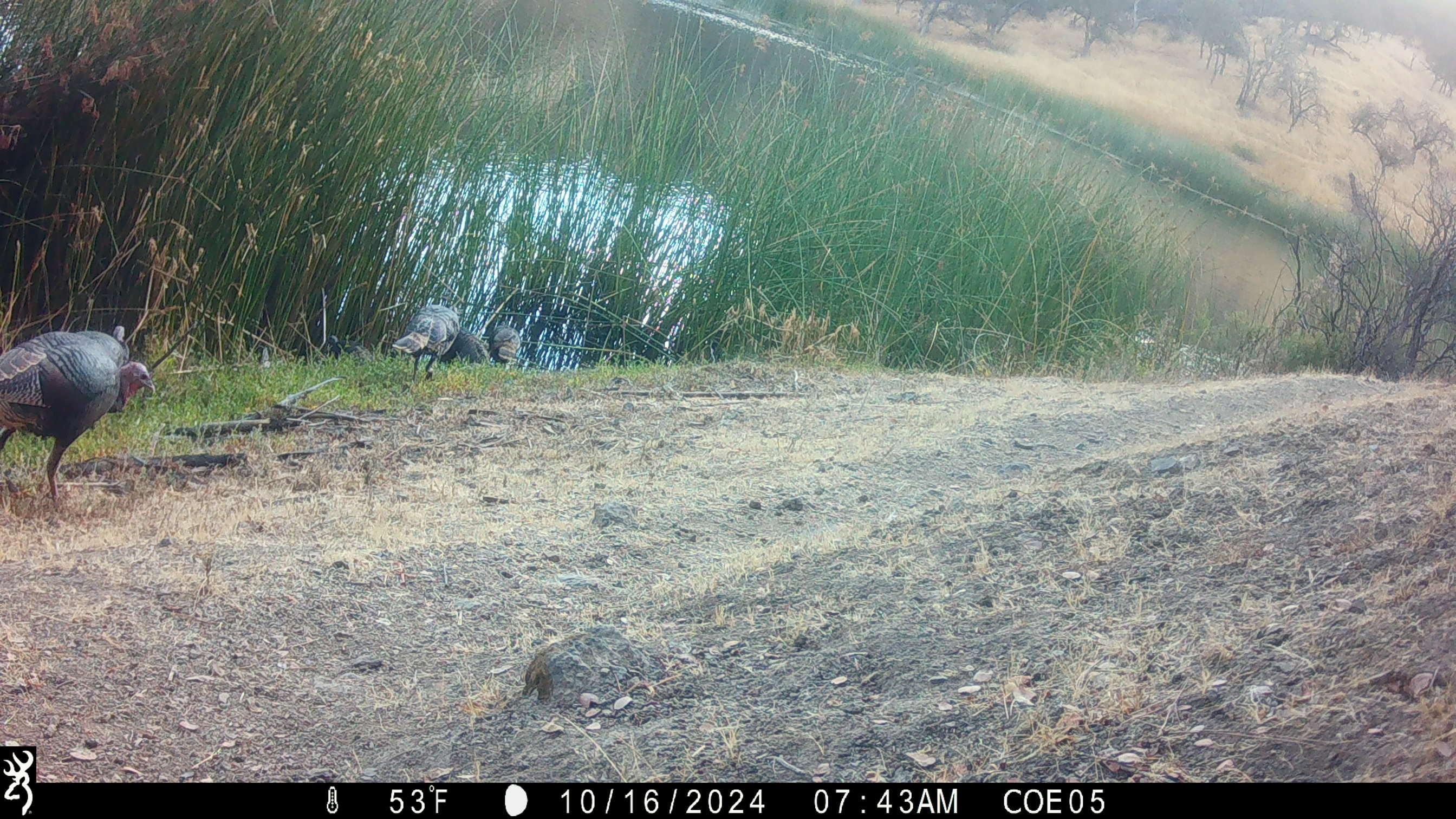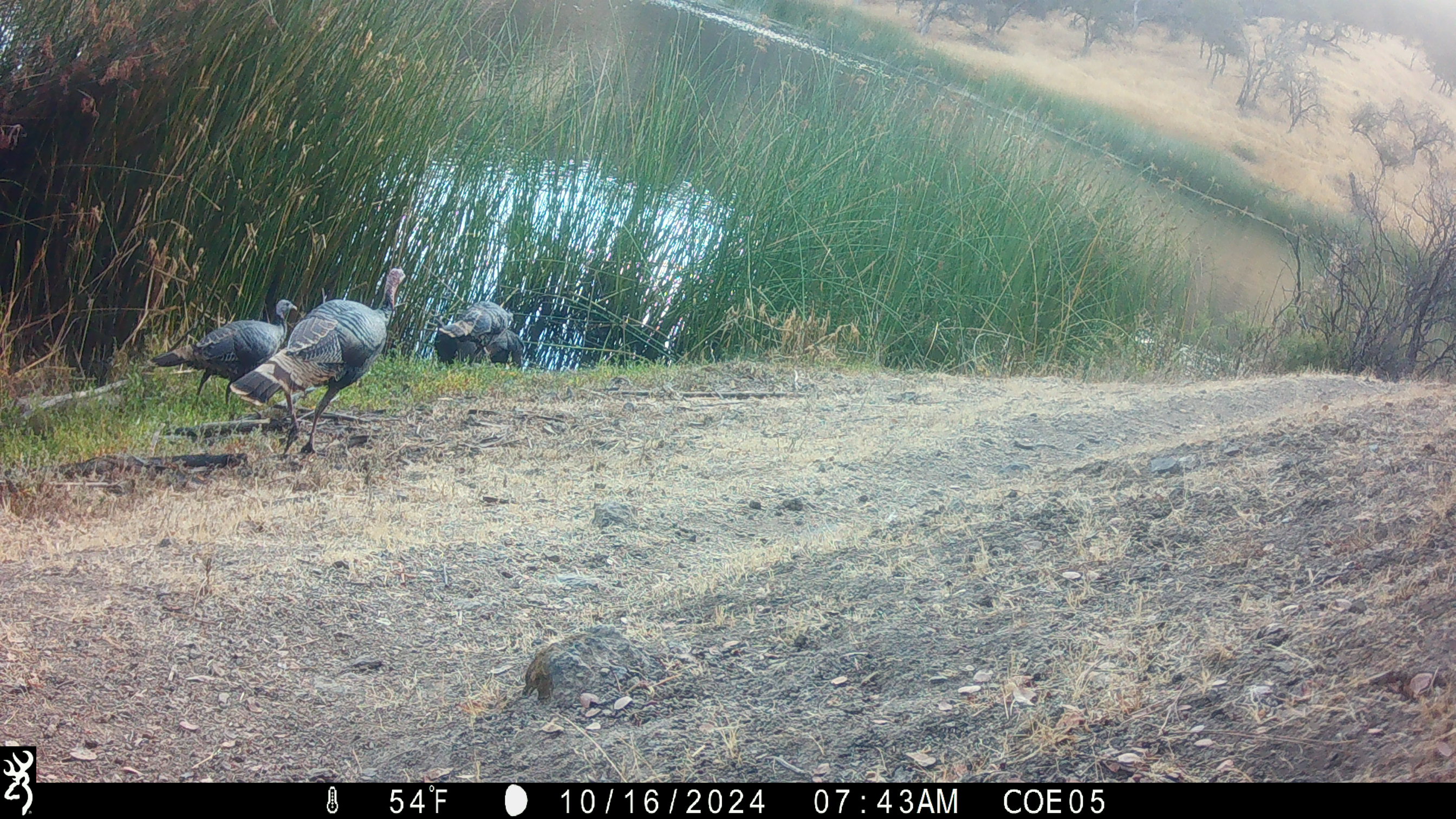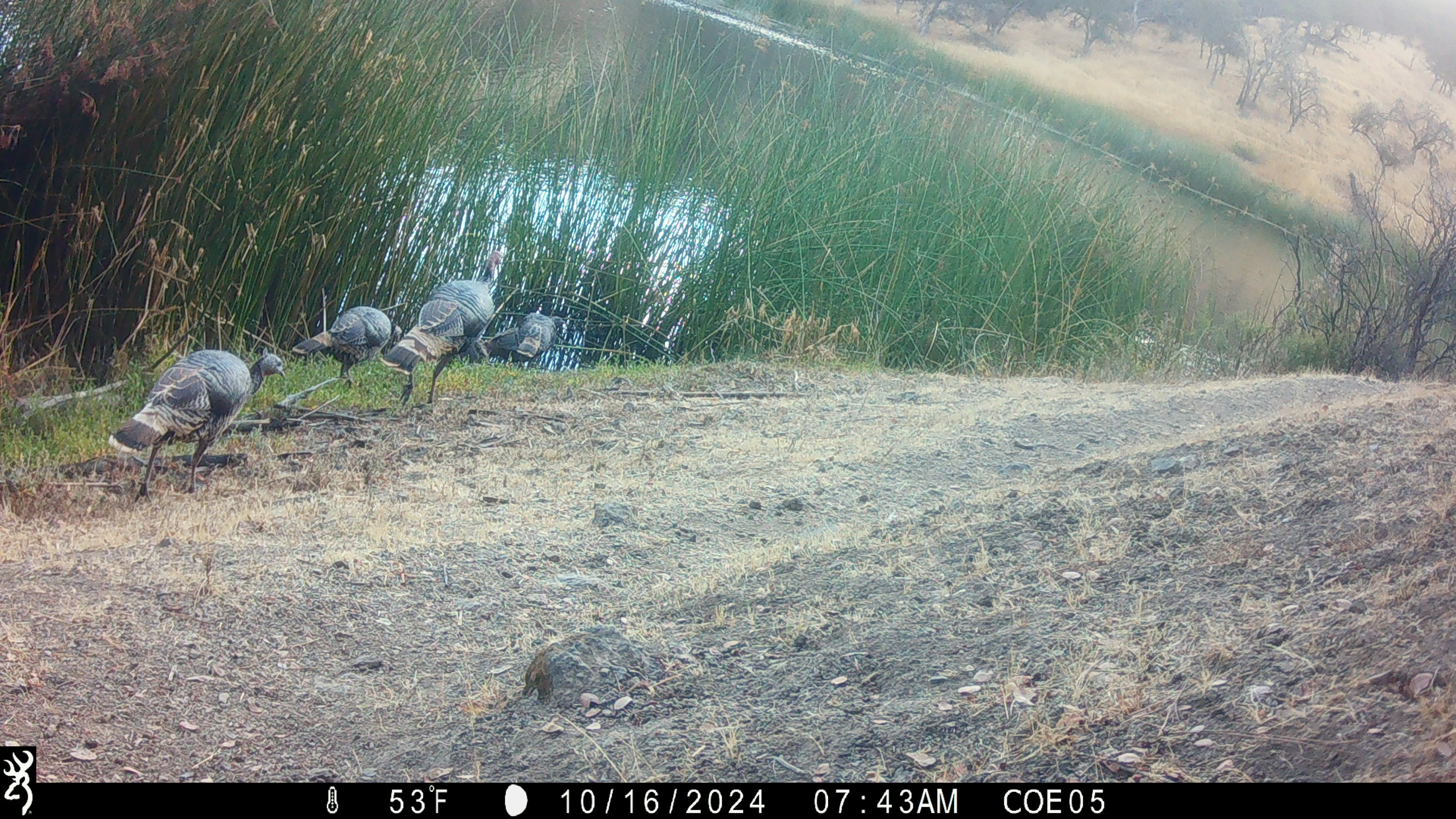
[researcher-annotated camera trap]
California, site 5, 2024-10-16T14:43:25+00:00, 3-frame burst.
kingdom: Animalia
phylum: Chordata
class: Aves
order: Galliformes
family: Phasianidae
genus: Meleagris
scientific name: Meleagris gallopavo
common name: turkey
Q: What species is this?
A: Turkey (Meleagris gallopavo).